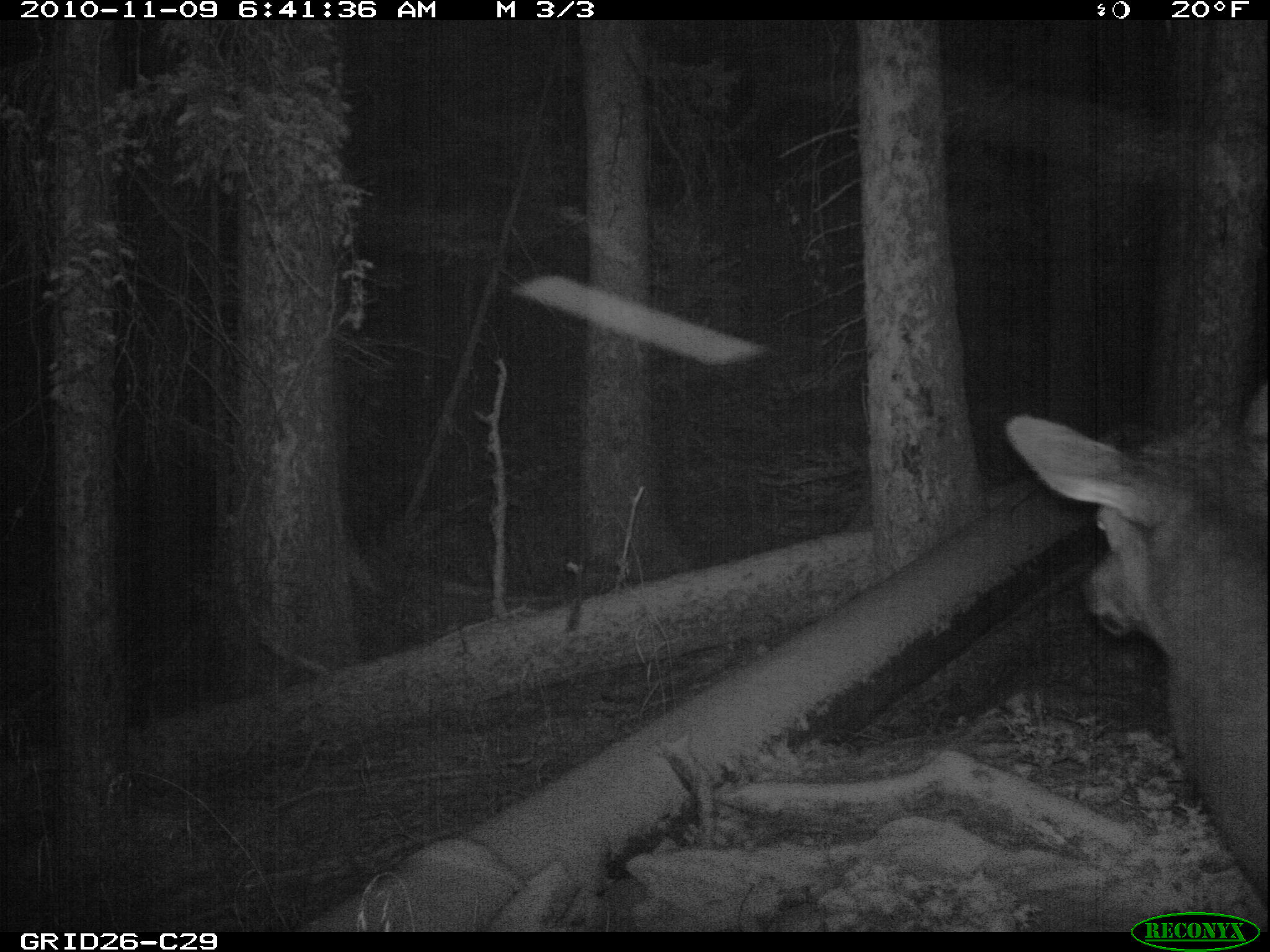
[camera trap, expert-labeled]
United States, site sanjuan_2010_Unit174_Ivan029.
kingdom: Animalia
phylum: Chordata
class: Mammalia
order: Artiodactyla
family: Cervidae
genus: Cervus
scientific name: Cervus elaphus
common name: red deer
Cervus elaphus (red deer).